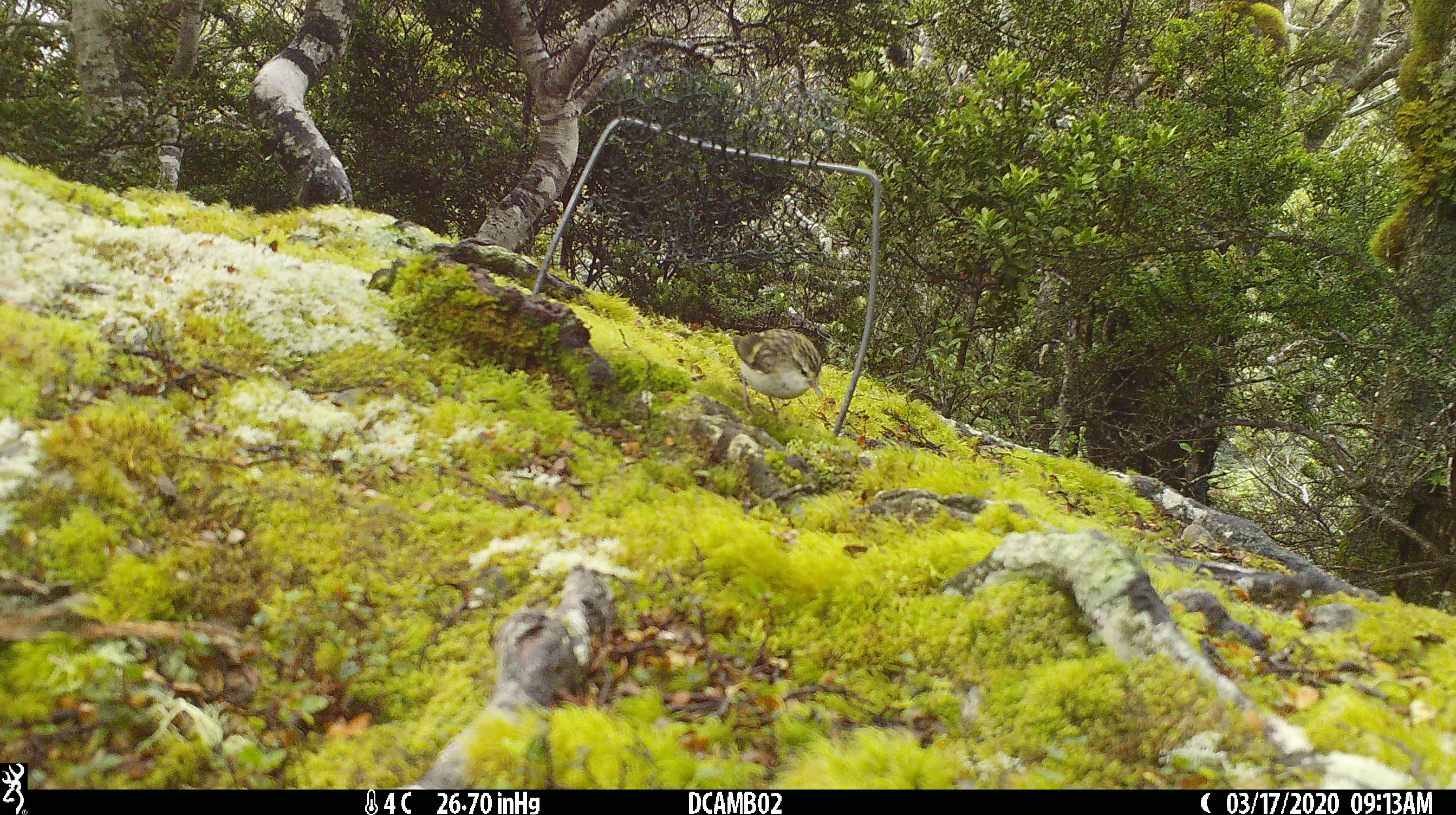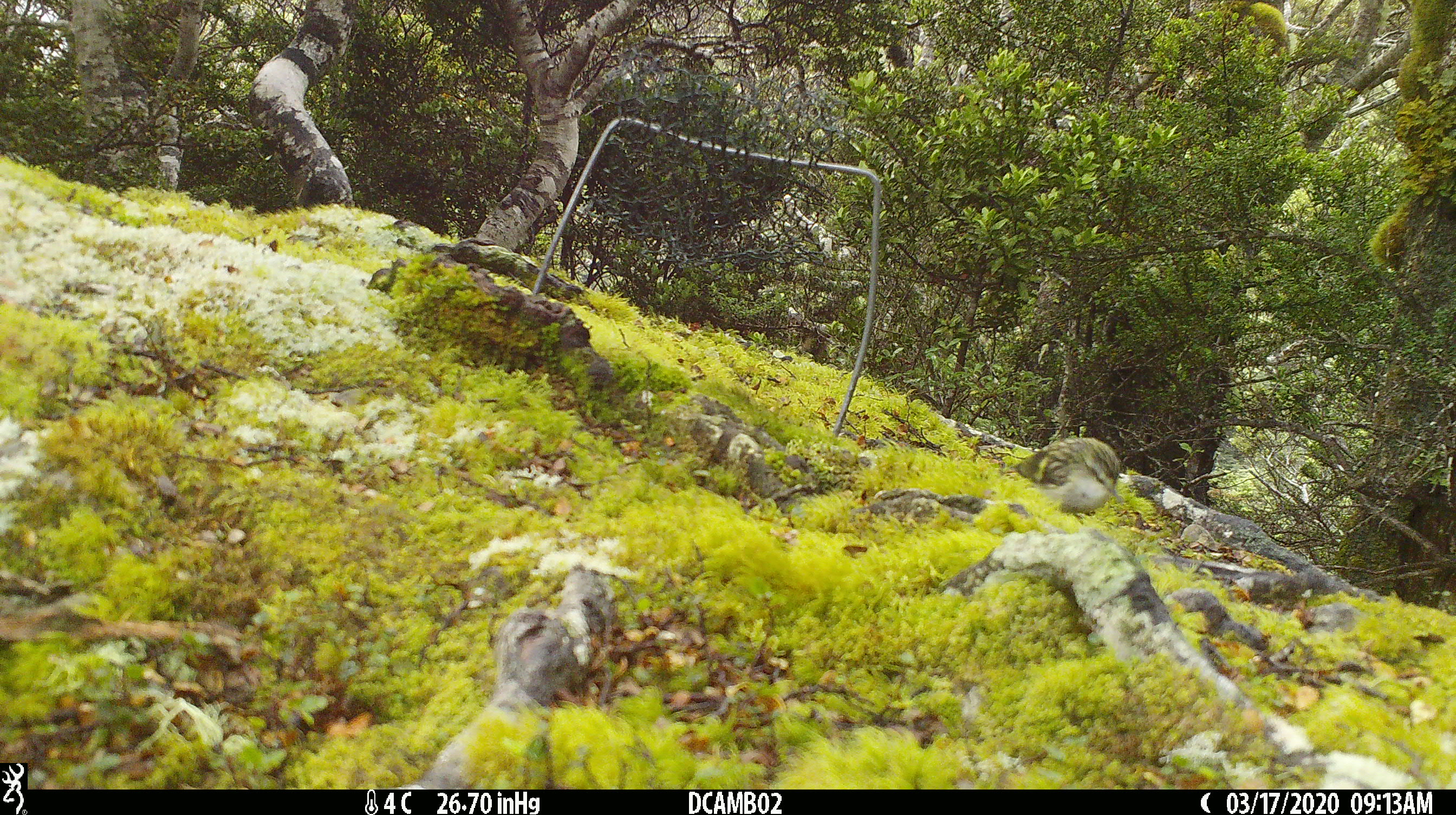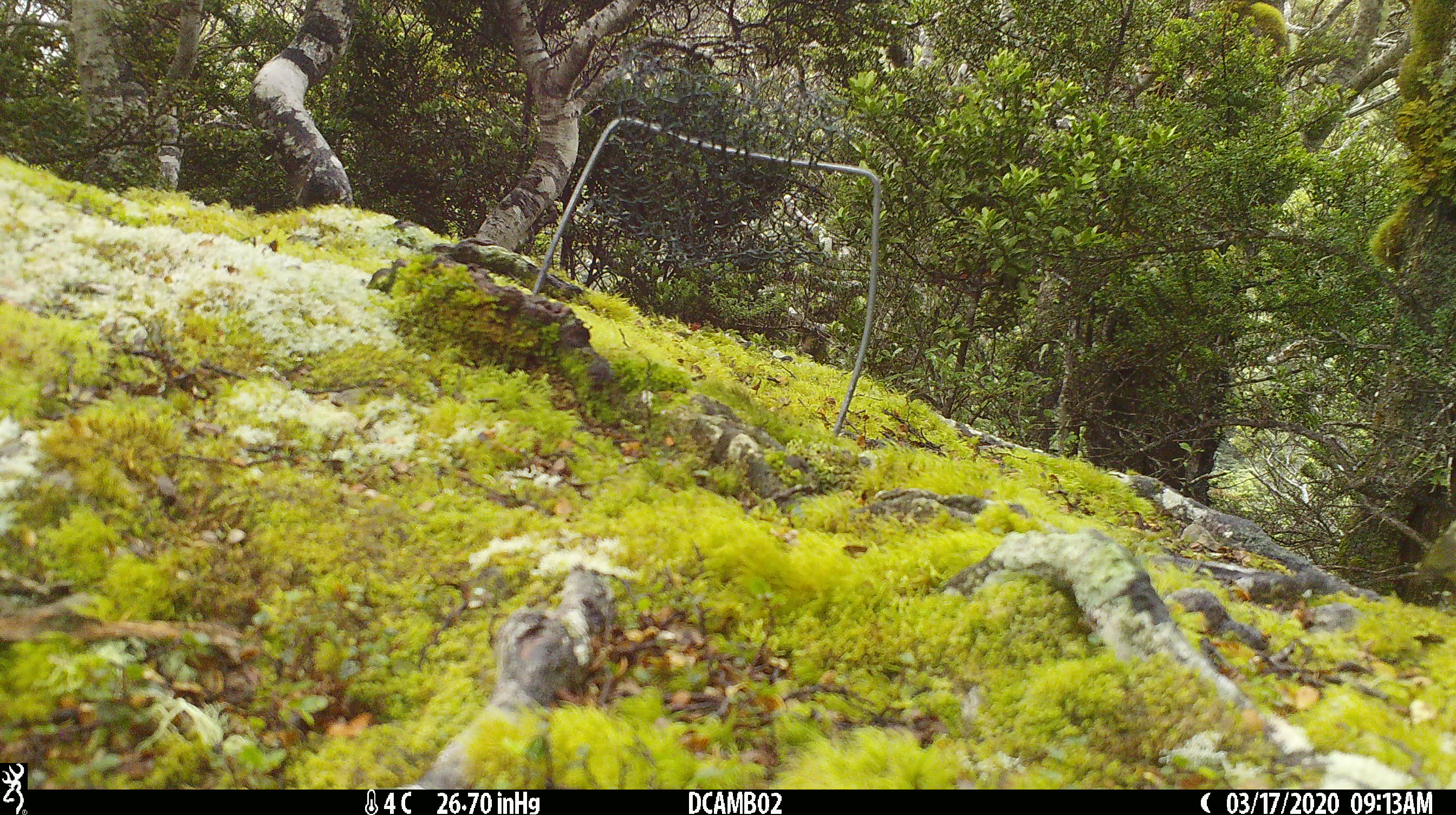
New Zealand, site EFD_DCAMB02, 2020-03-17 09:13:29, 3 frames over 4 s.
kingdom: Animalia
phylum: Chordata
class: Aves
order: Passeriformes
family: Acanthisittidae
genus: Acanthisitta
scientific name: Acanthisitta chloris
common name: rifleman